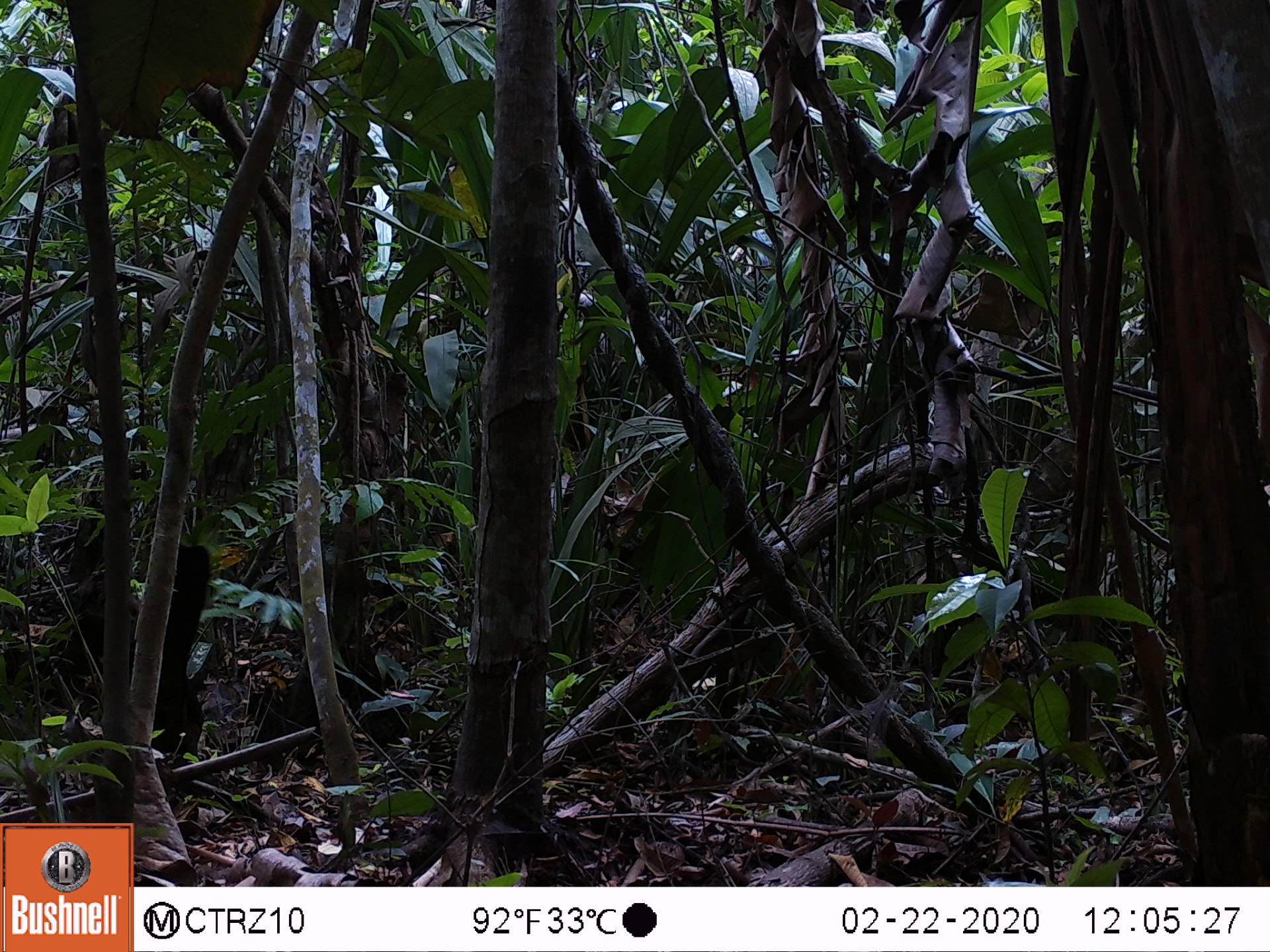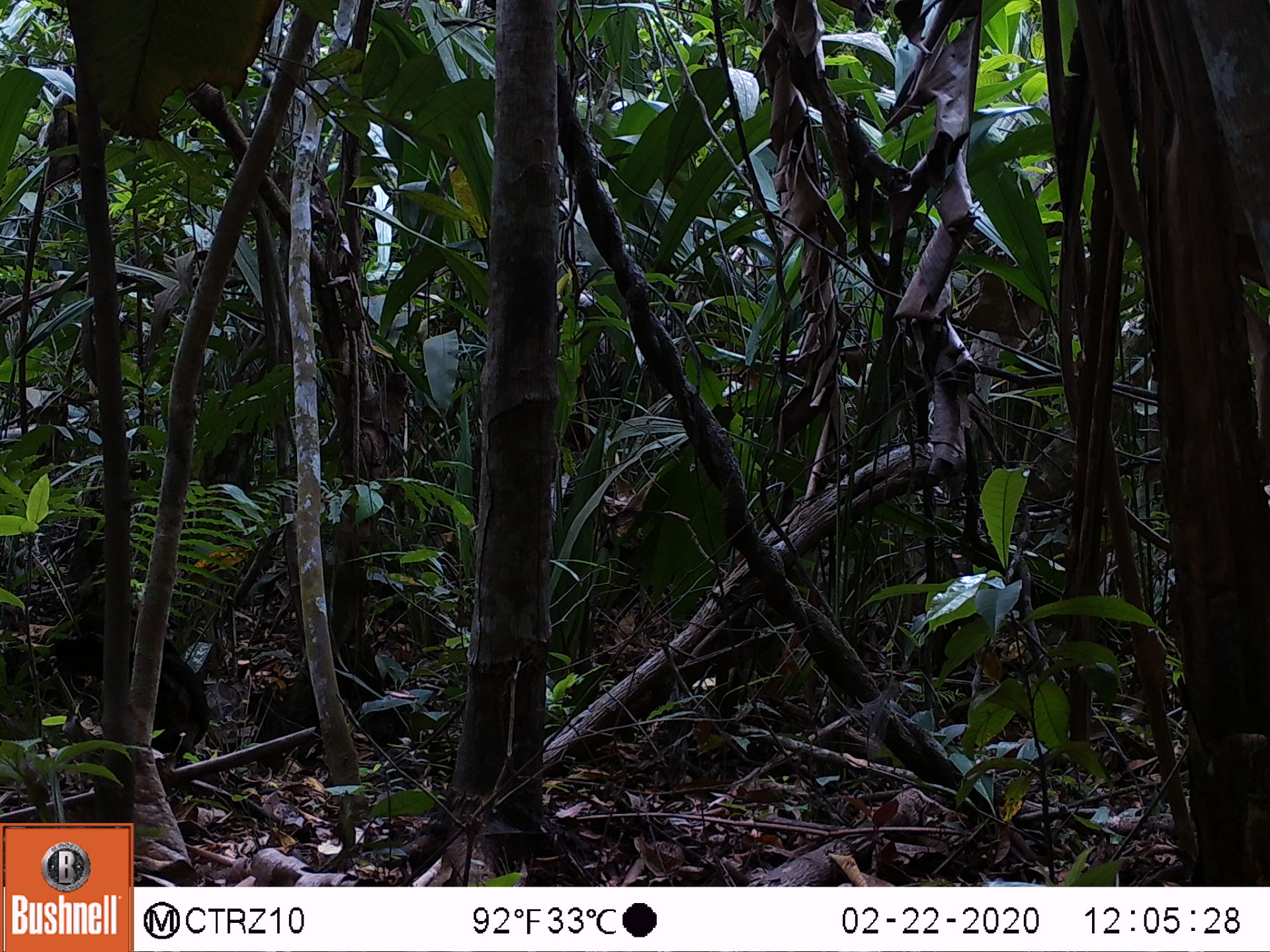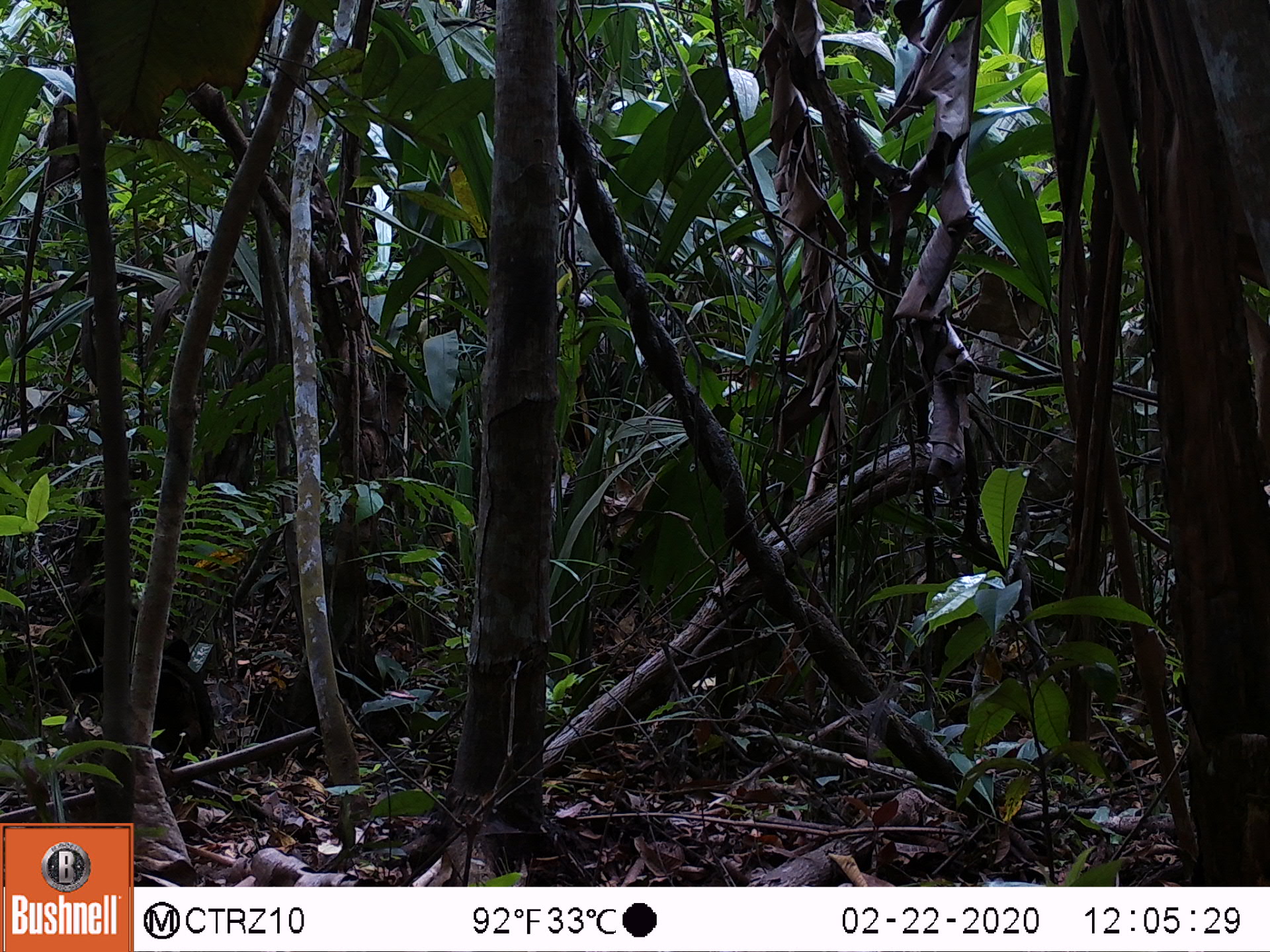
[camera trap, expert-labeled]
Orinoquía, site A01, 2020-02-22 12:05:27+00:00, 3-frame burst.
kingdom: Animalia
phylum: Chordata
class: Aves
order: Galliformes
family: Cracidae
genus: Penelope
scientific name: Penelope jacquacu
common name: spix's guan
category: spixs guan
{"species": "spixs guan (spix's guan) (Penelope jacquacu)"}